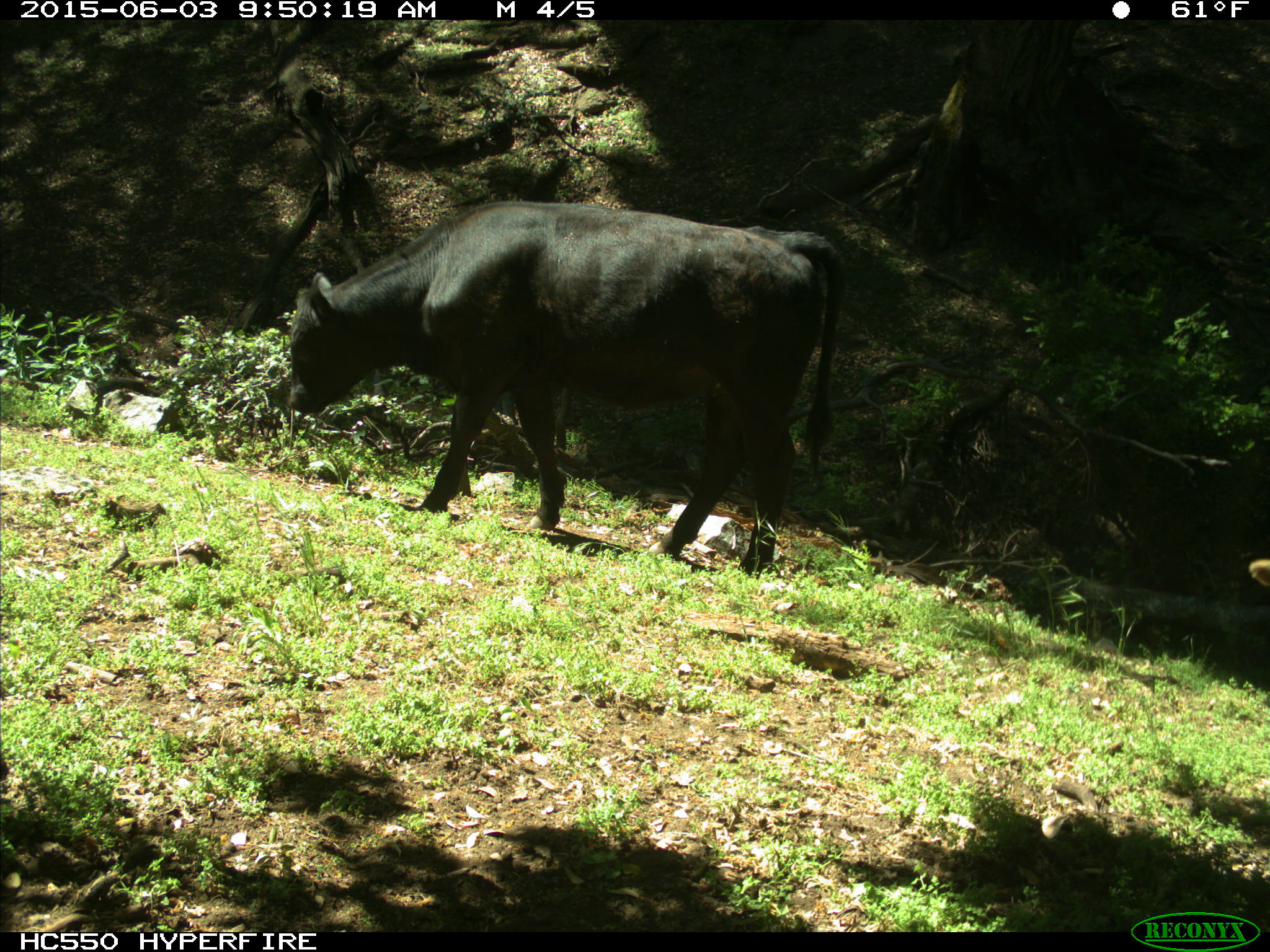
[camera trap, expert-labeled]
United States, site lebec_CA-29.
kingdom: Animalia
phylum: Chordata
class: Mammalia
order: Artiodactyla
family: Bovidae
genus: Bos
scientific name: Bos taurus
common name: domestic cow